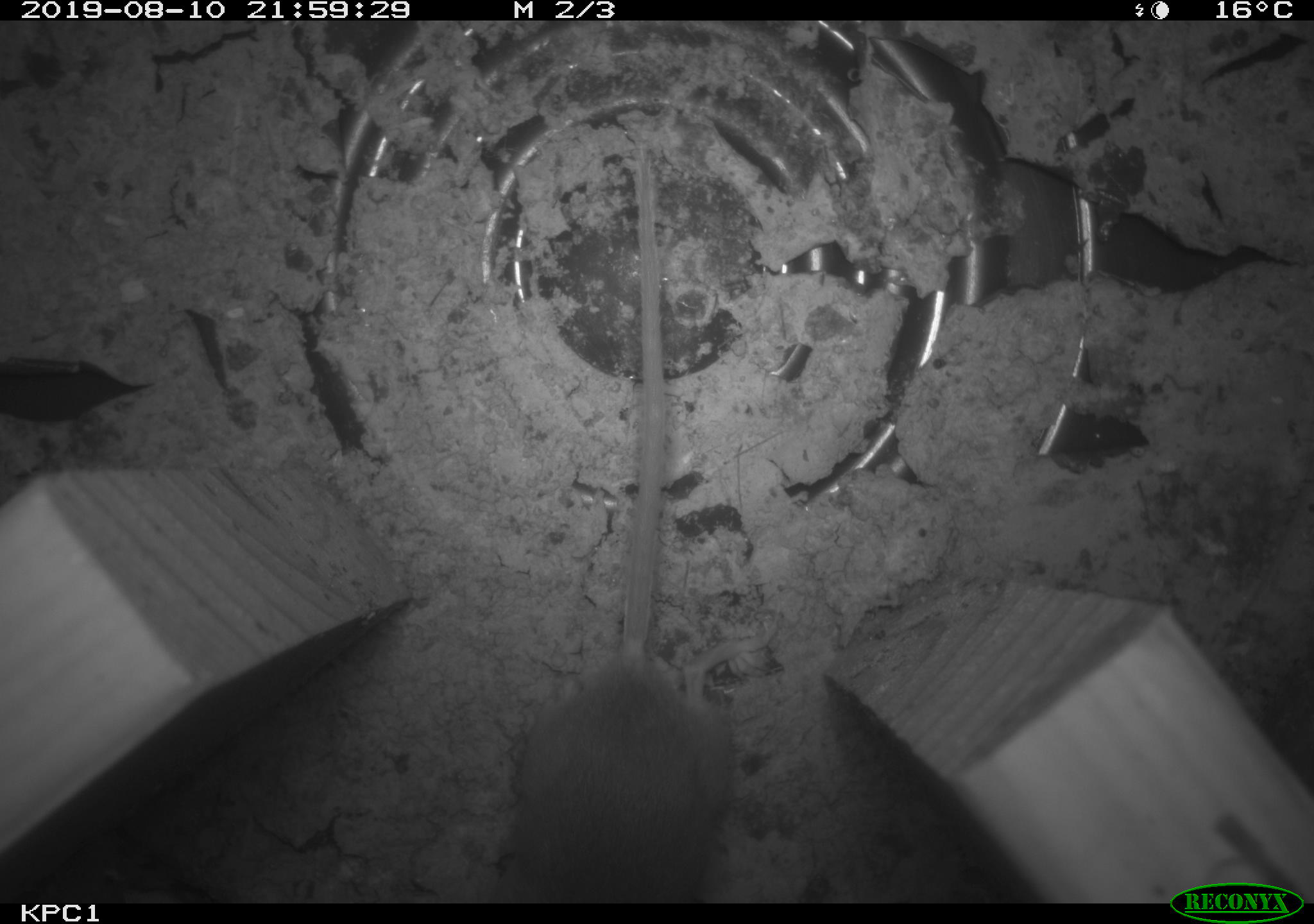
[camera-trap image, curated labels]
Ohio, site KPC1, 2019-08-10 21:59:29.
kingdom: Animalia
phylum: Chordata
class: Mammalia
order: Rodentia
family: Cricetidae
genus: Peromyscus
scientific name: Peromyscus leucopus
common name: white-footed mouse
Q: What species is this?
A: White-footed mouse (Peromyscus leucopus).